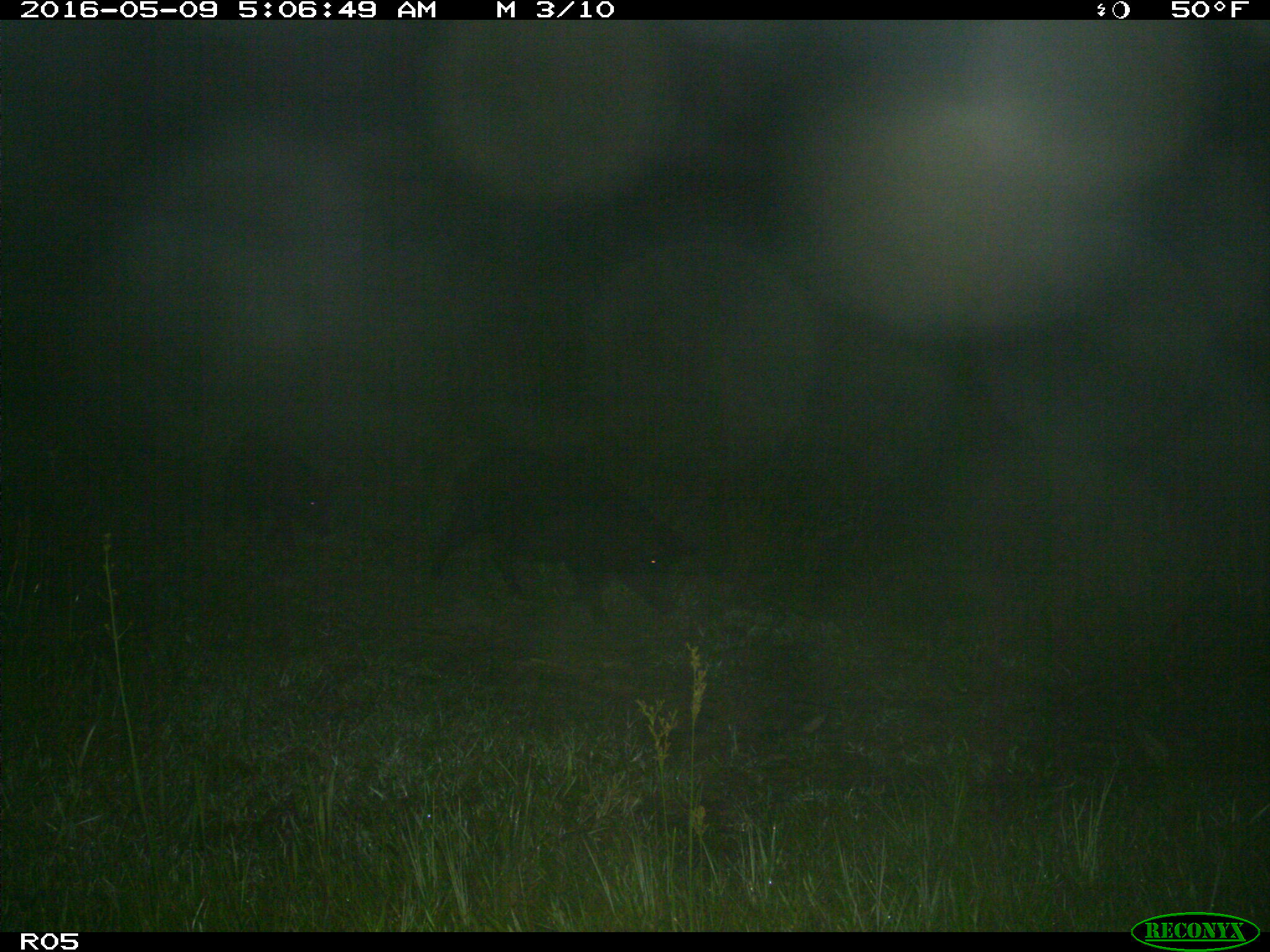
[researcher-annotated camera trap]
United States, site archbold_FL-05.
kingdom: Animalia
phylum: Chordata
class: Mammalia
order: Artiodactyla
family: Suidae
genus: Sus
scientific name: Sus scrofa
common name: wild boar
Sus scrofa (wild boar).